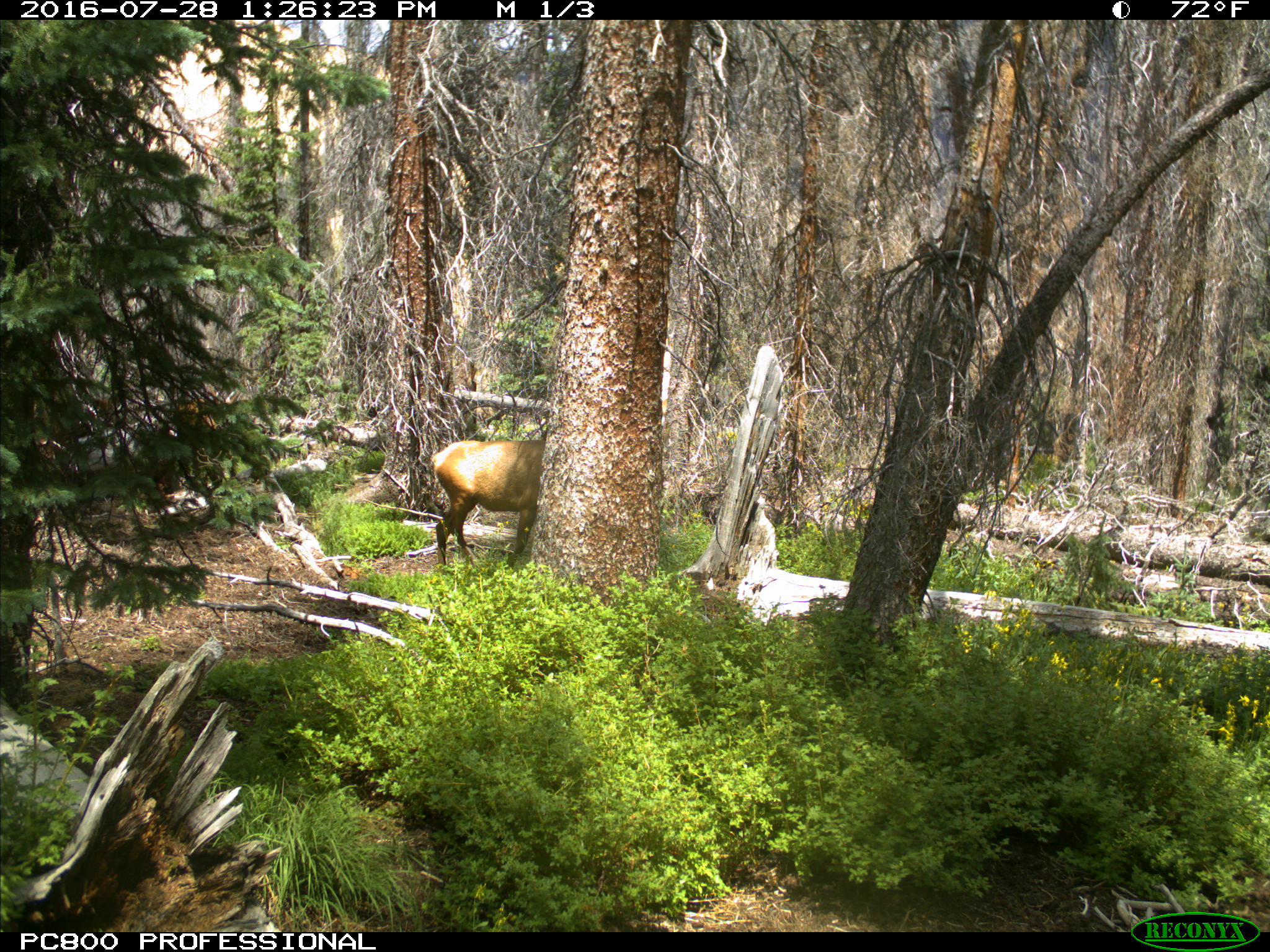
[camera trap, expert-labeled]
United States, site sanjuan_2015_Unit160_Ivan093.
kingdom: Animalia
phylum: Chordata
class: Mammalia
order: Artiodactyla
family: Cervidae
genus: Cervus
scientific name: Cervus elaphus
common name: red deer